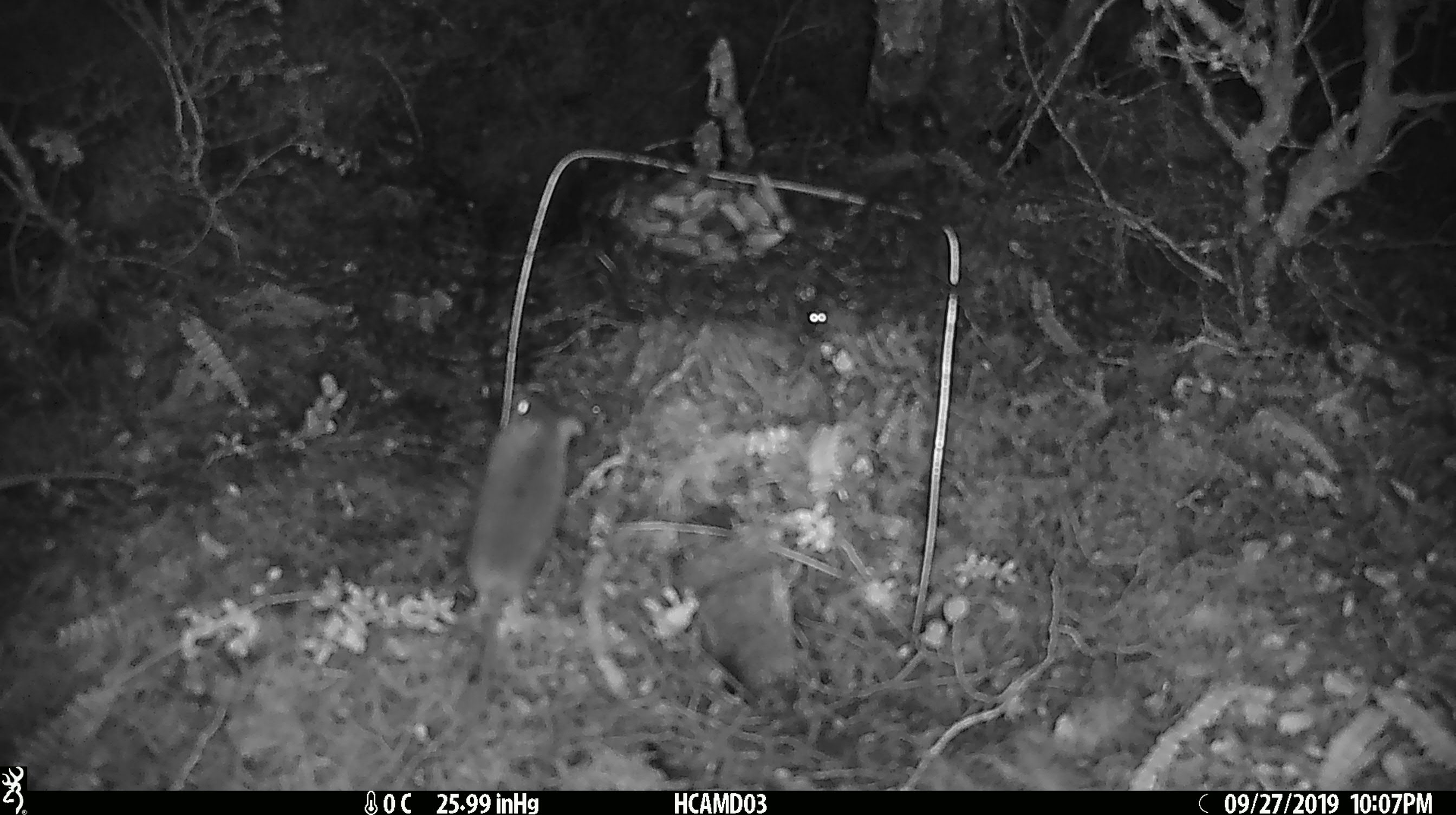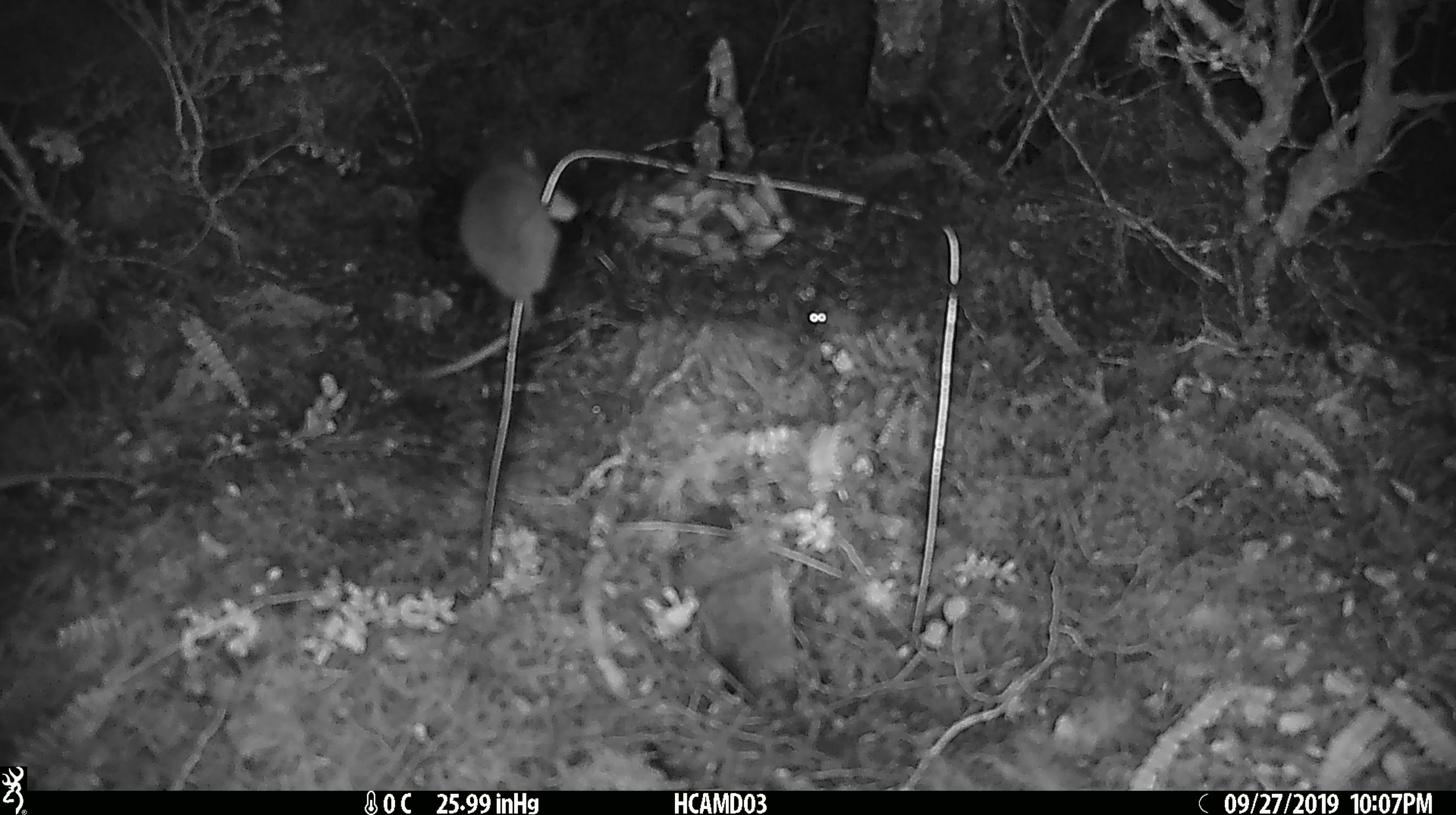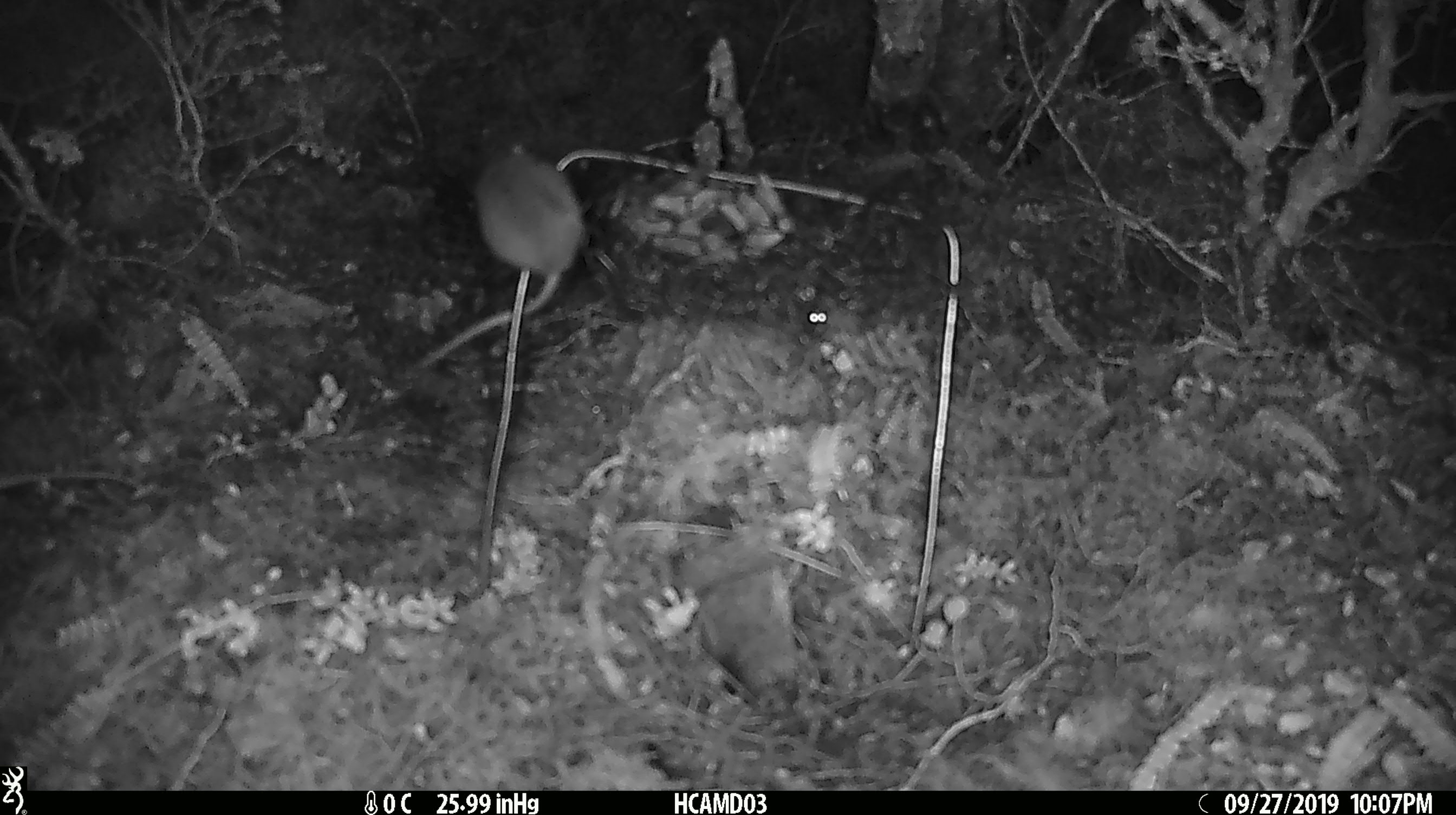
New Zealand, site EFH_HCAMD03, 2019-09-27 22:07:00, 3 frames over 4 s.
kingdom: Animalia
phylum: Chordata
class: Mammalia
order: Rodentia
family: Muridae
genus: Mus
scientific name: Mus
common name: mouse